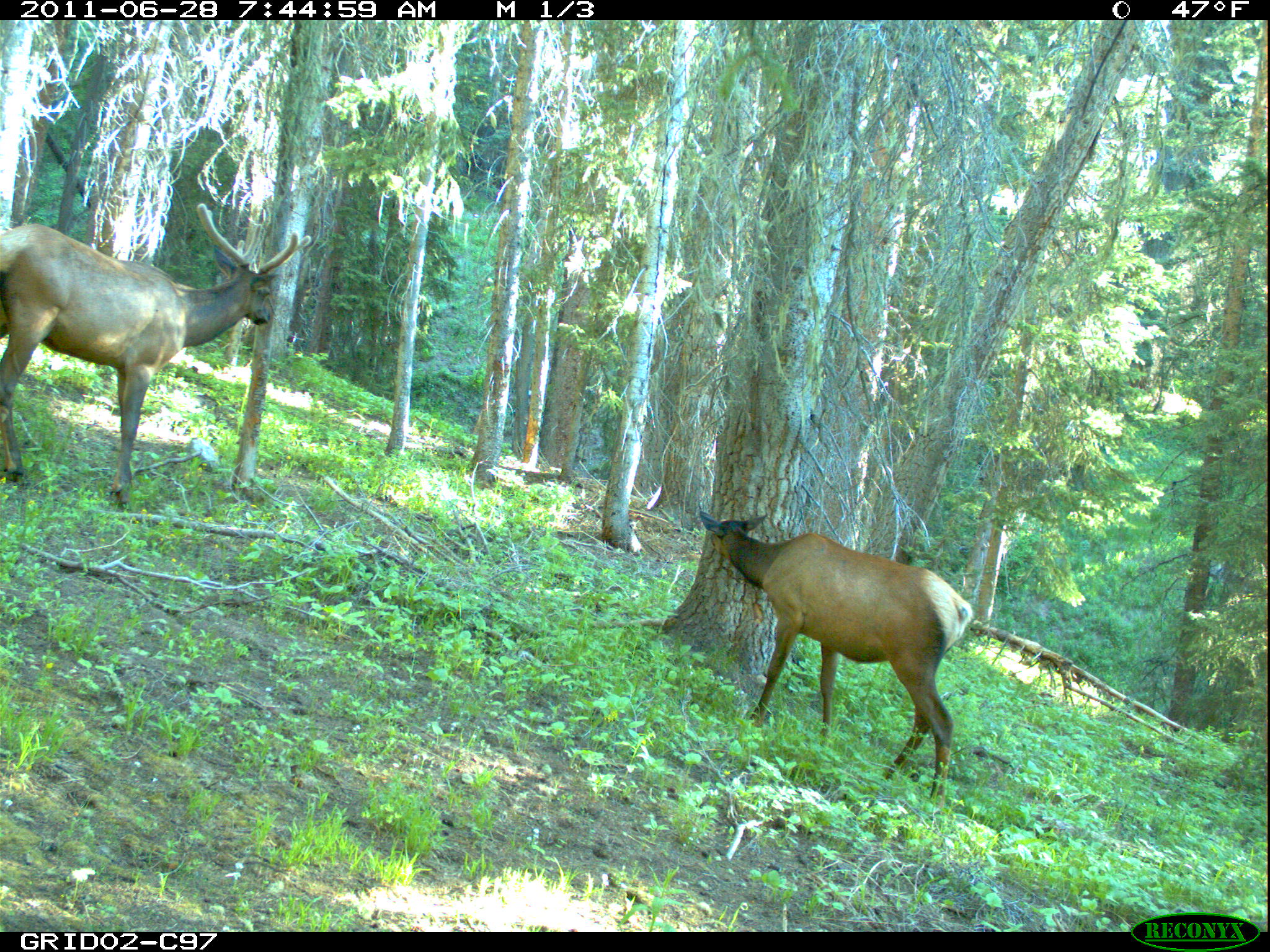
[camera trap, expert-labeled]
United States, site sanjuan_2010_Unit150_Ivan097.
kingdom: Animalia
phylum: Chordata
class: Mammalia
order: Artiodactyla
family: Cervidae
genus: Cervus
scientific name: Cervus elaphus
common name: red deer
Cervus elaphus (red deer).